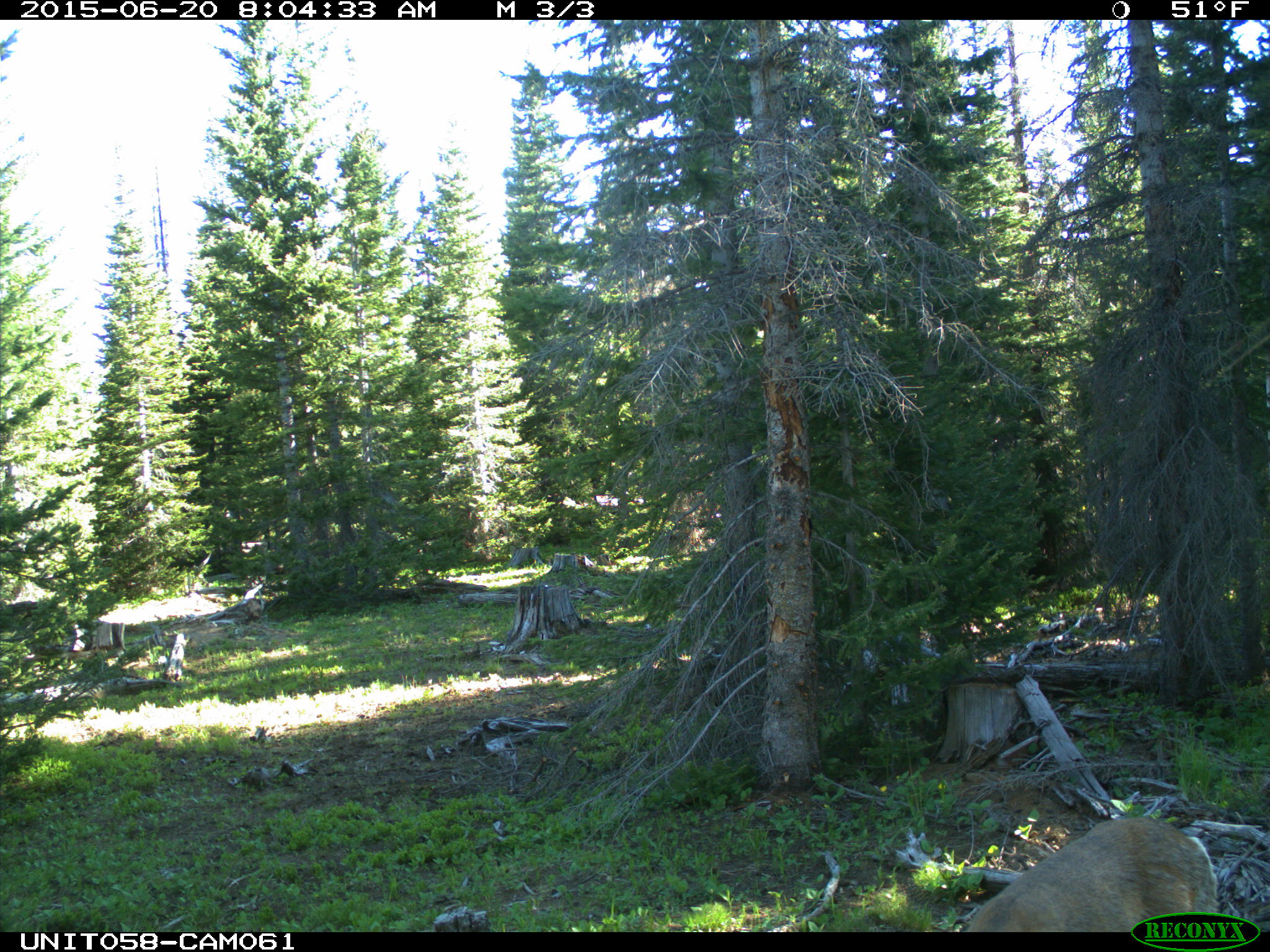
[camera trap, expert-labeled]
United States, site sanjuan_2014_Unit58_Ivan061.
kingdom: Animalia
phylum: Chordata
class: Mammalia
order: Artiodactyla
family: Cervidae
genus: Odocoileus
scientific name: Odocoileus hemionus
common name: mule deer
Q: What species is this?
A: Odocoileus hemionus (mule deer).